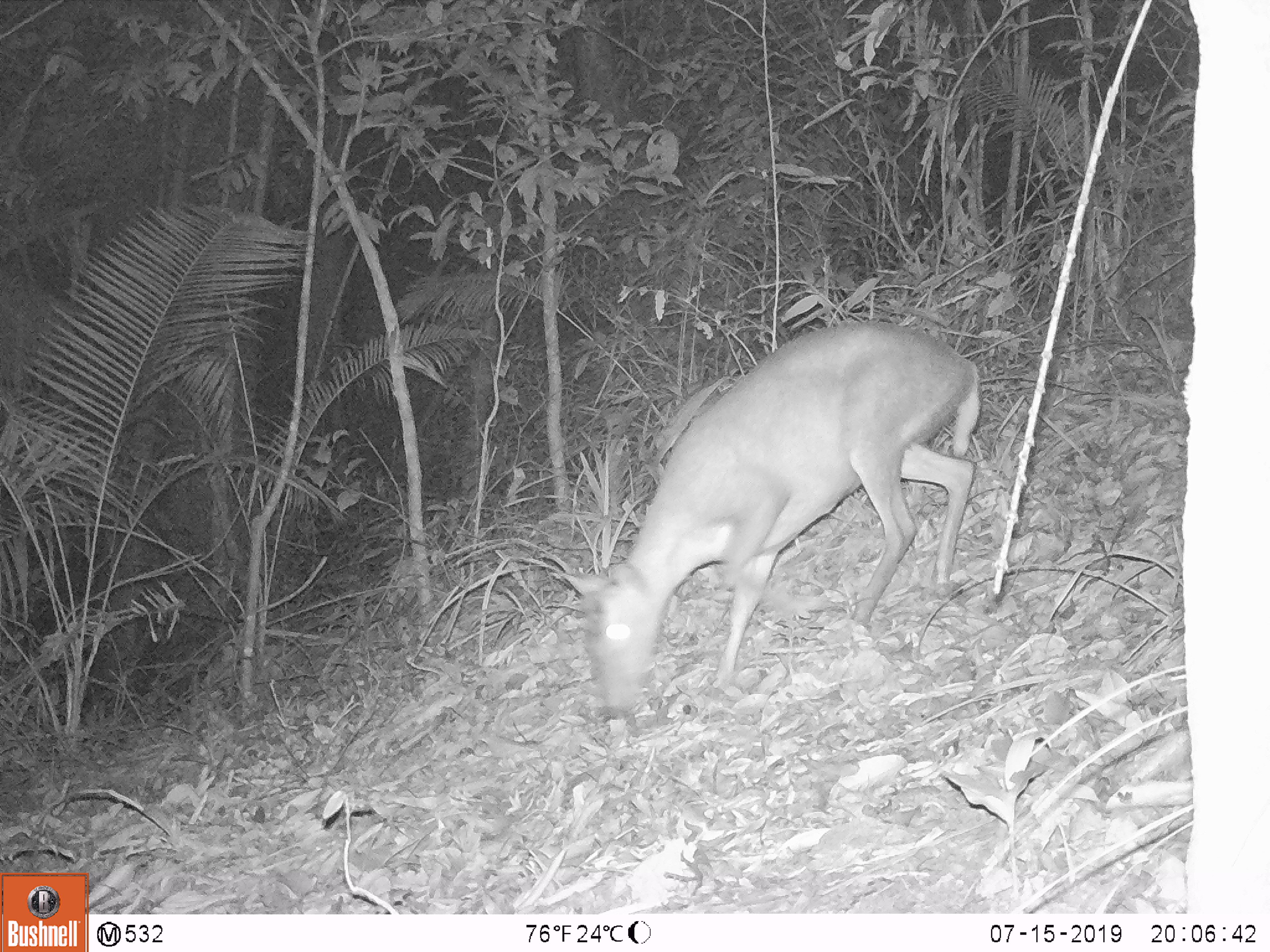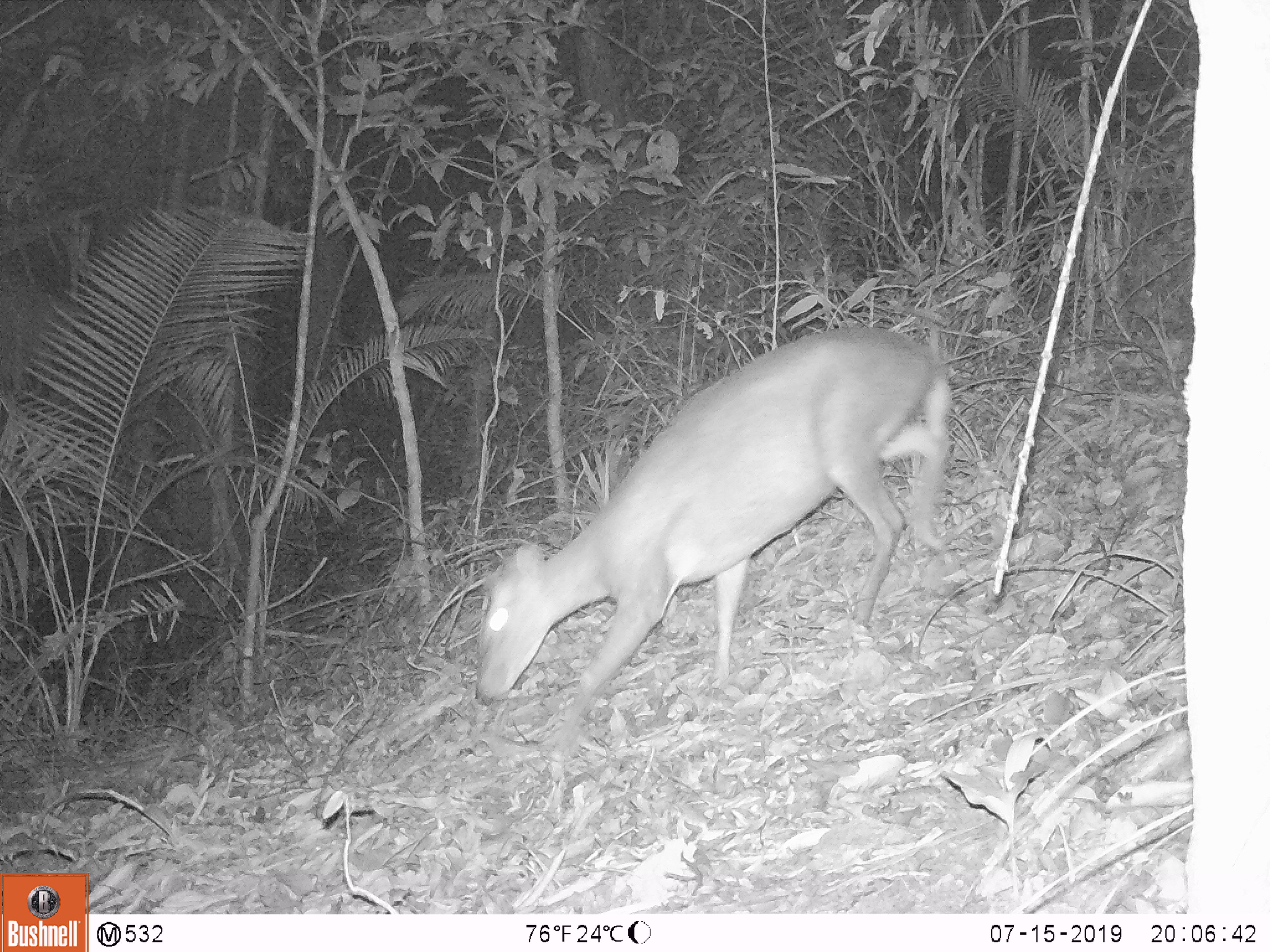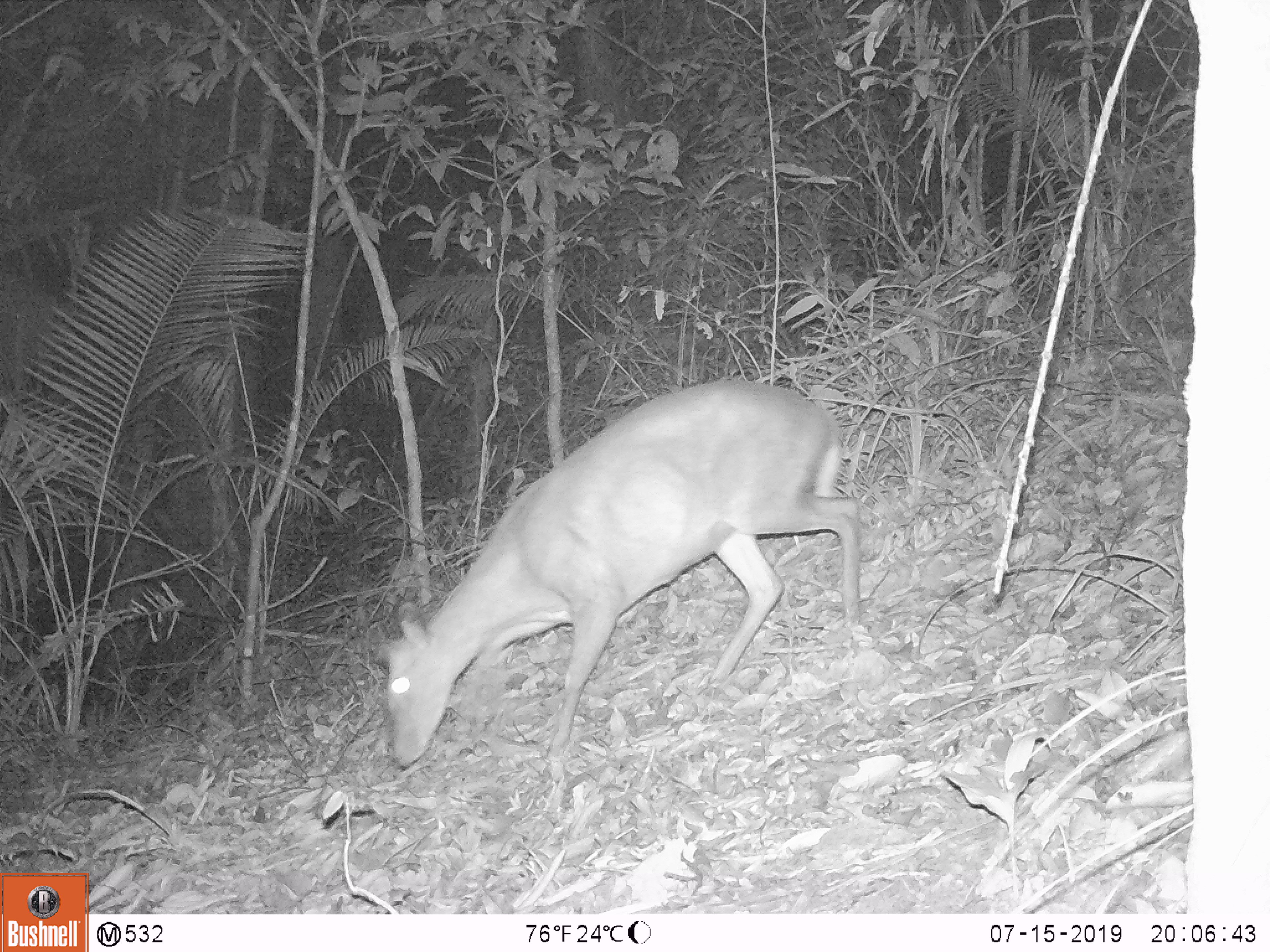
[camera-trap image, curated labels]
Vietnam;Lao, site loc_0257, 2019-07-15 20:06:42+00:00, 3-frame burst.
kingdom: Animalia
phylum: Chordata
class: Mammalia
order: Artiodactyla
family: Cervidae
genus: Muntiacus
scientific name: Muntiacus rooseveltorum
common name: roosevelt's muntjac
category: roosevelts muntjac group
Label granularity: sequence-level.